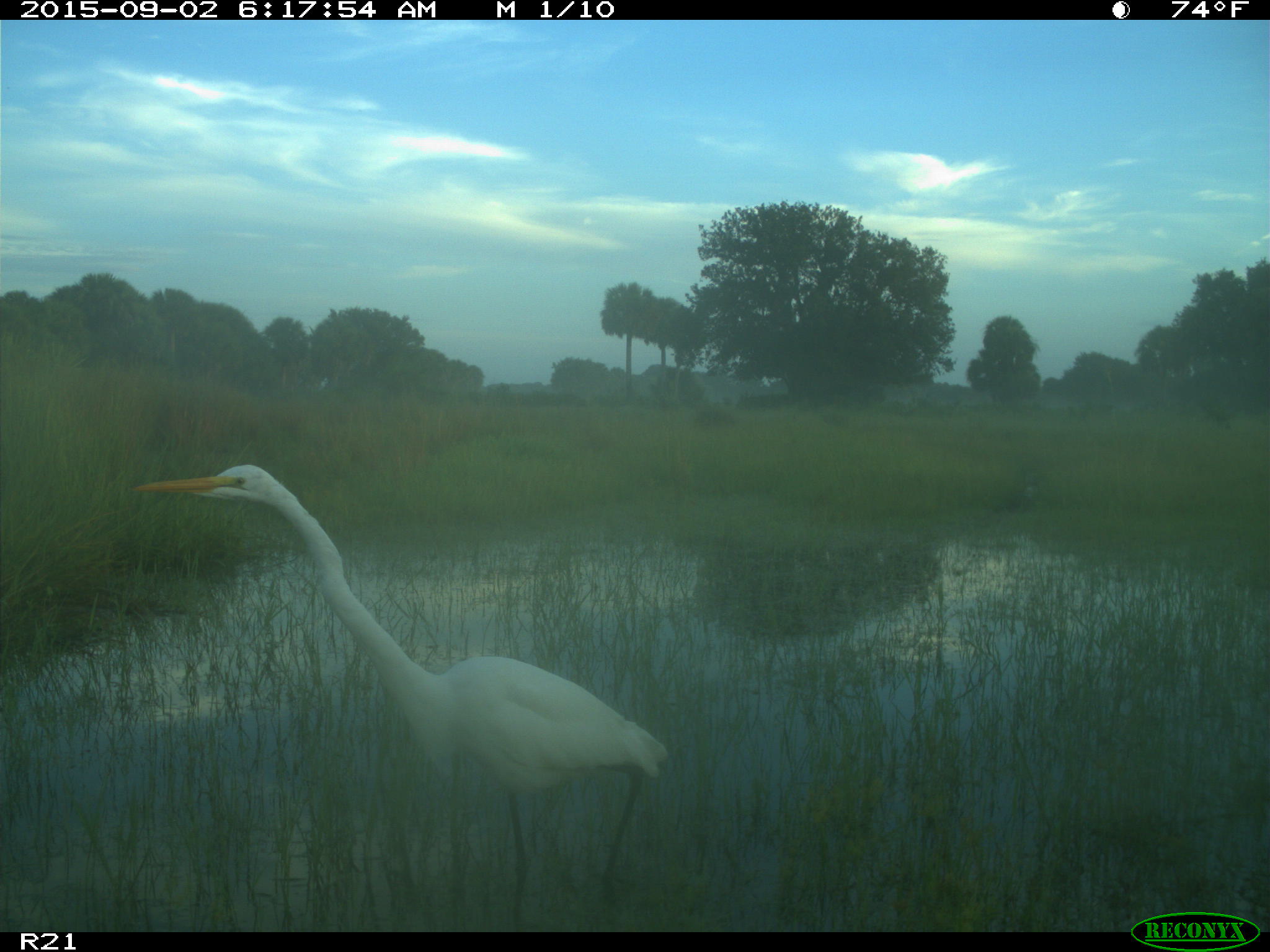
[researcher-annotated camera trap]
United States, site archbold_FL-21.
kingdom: Animalia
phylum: Chordata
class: Aves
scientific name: Aves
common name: birds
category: unidentified bird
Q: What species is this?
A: Unidentified bird (birds) (Aves).